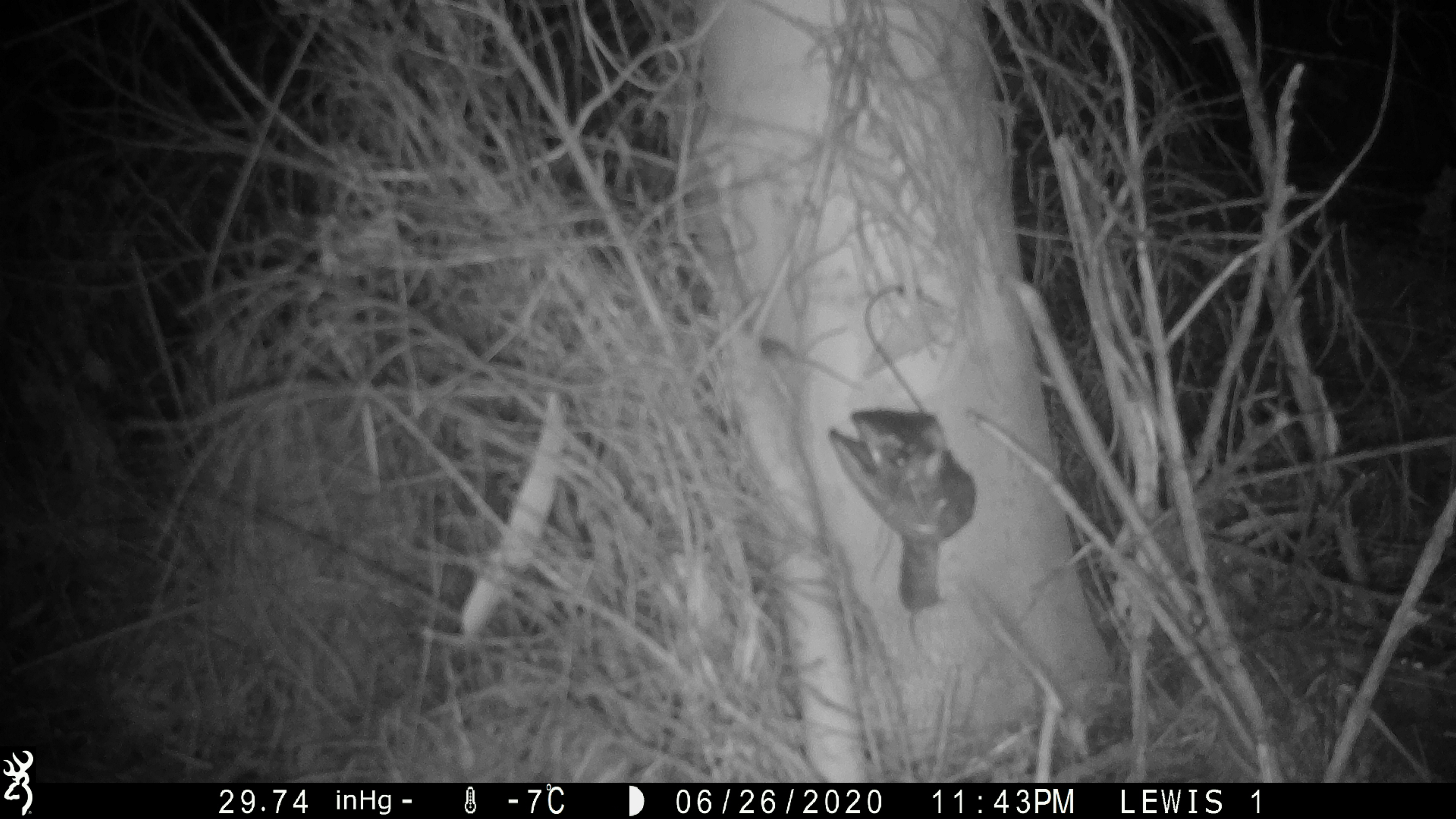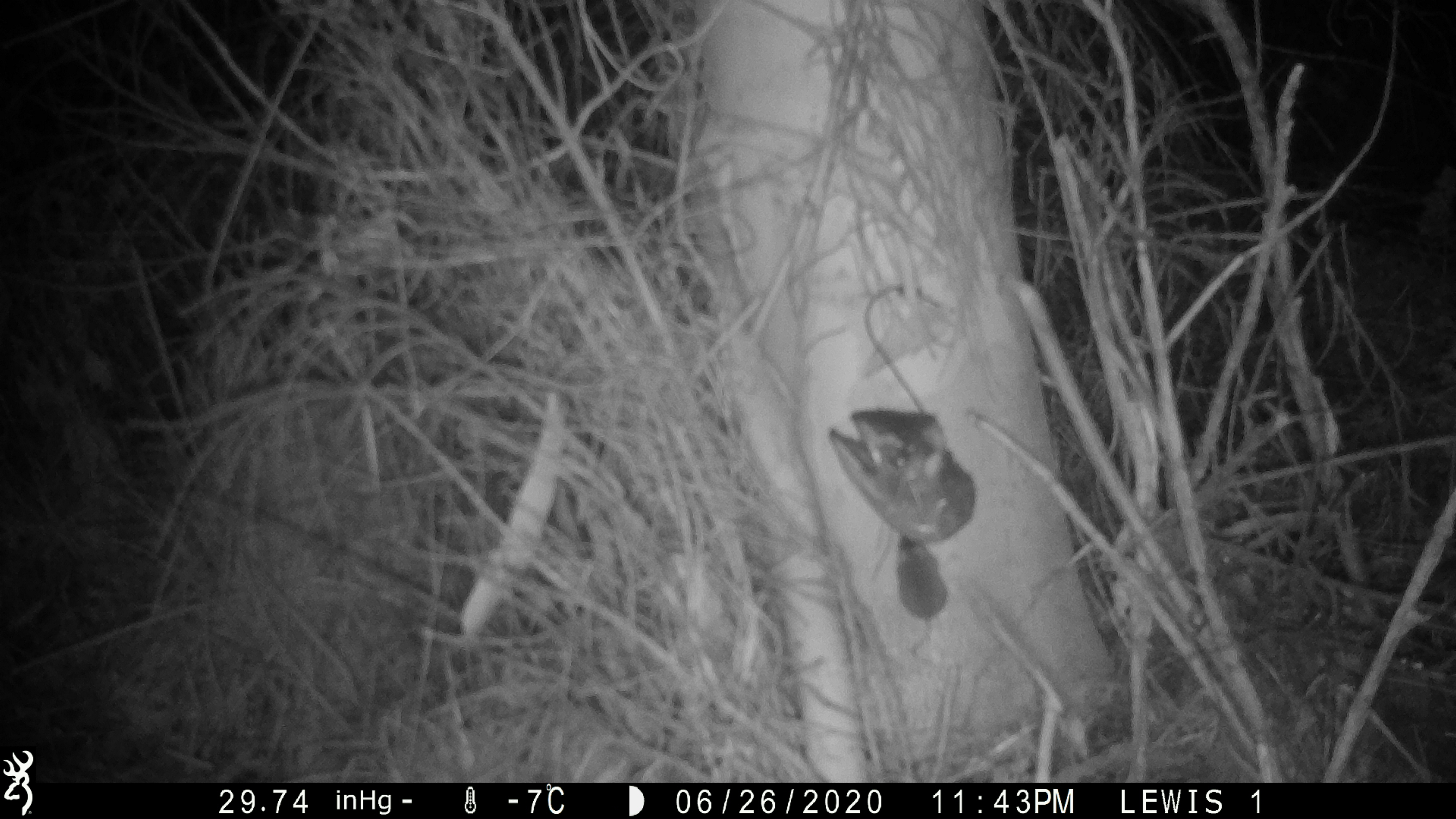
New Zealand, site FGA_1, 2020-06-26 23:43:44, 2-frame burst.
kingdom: Animalia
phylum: Chordata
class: Mammalia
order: Rodentia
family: Muridae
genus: Mus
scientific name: Mus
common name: mouse